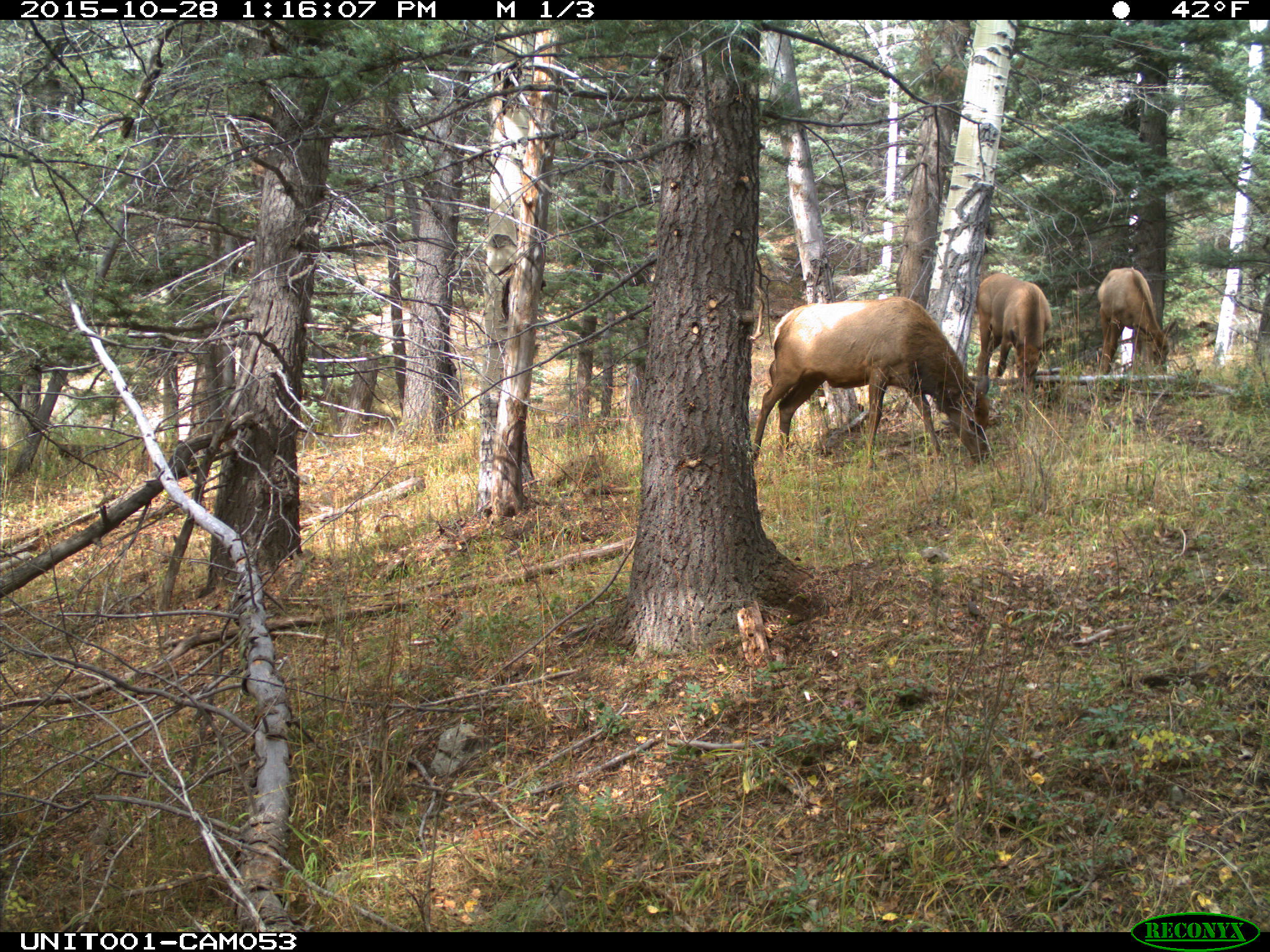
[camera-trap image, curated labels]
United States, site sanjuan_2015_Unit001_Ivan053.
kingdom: Animalia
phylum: Chordata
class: Mammalia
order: Artiodactyla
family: Cervidae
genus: Cervus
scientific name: Cervus elaphus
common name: red deer